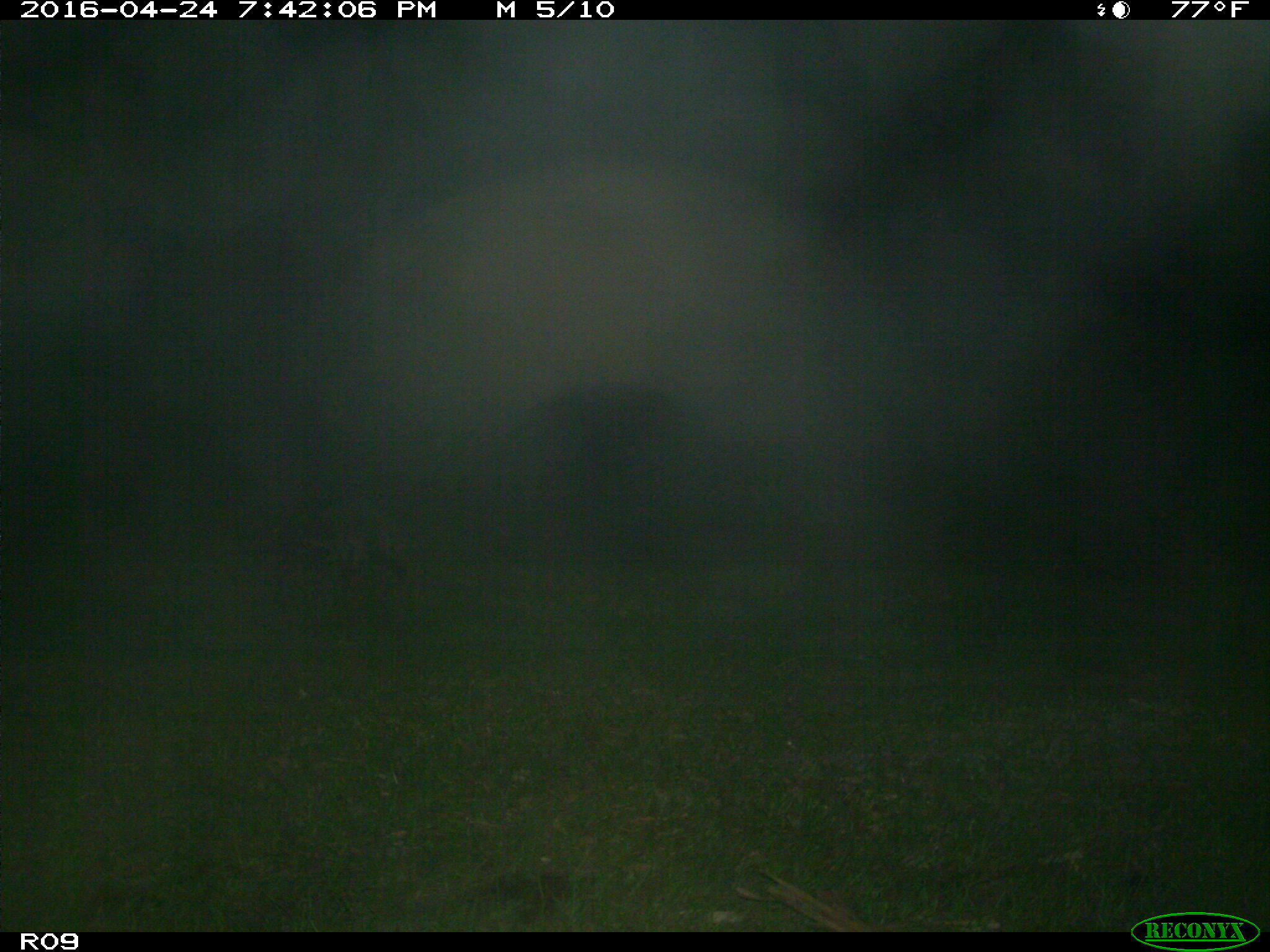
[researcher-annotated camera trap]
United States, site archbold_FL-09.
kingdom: Animalia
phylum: Chordata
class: Mammalia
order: Carnivora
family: Procyonidae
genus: Procyon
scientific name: Procyon lotor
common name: common raccoon